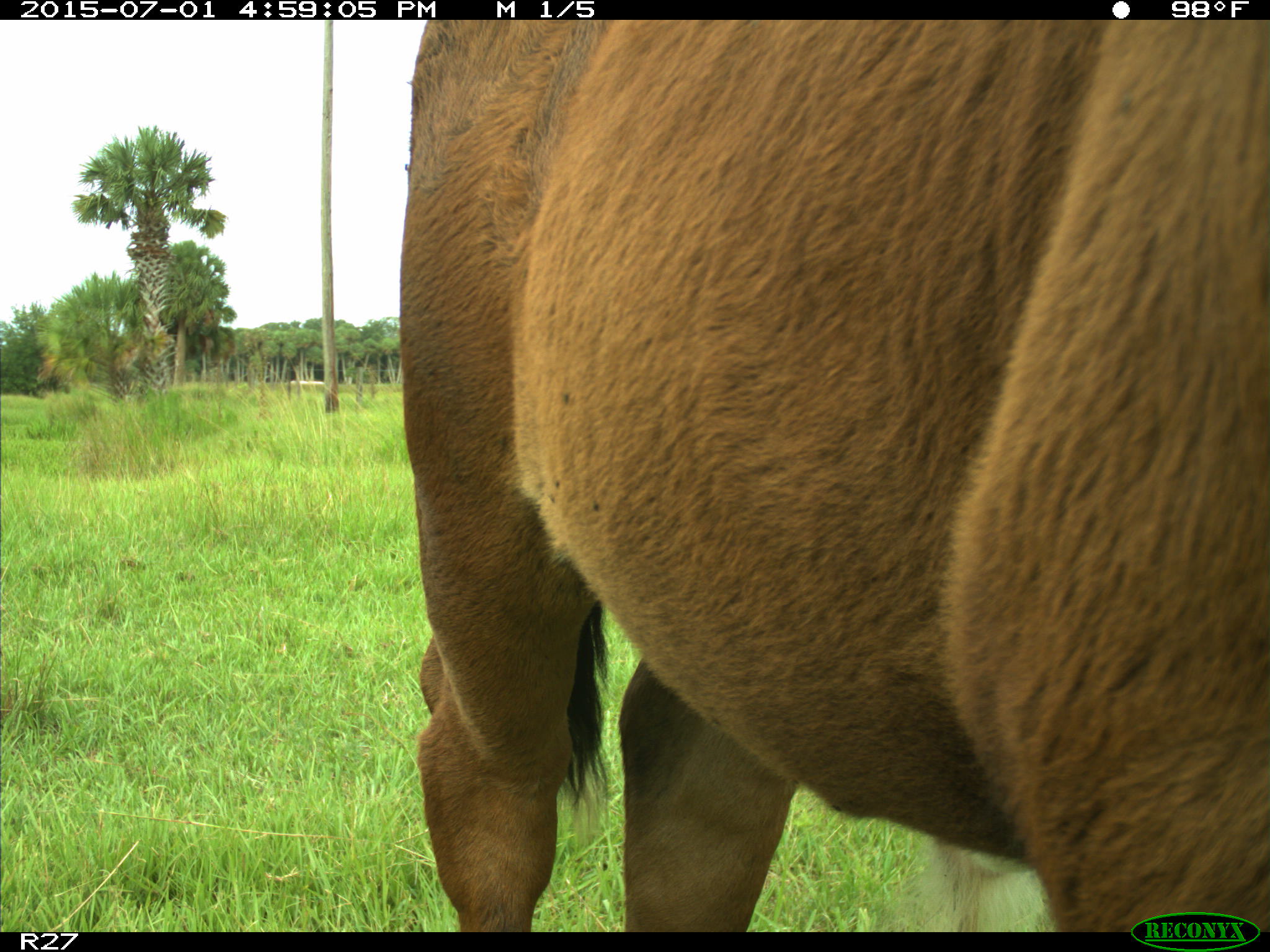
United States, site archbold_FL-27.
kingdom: Animalia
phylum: Chordata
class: Mammalia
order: Artiodactyla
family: Bovidae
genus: Bos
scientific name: Bos taurus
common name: domestic cow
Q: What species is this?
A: Bos taurus (domestic cow).